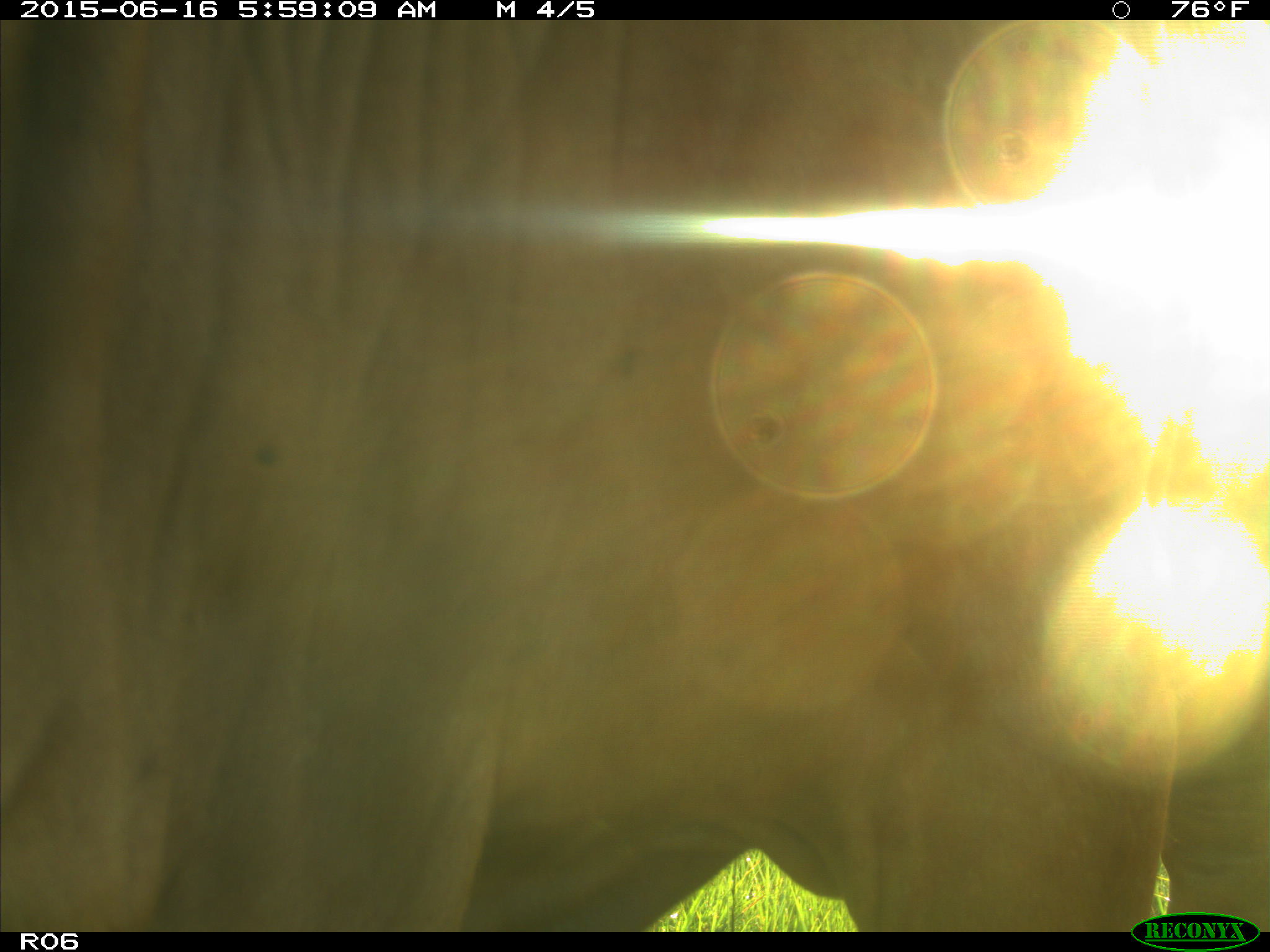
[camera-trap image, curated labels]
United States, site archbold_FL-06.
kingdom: Animalia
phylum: Chordata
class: Mammalia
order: Artiodactyla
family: Bovidae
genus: Bos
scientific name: Bos taurus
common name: domestic cow